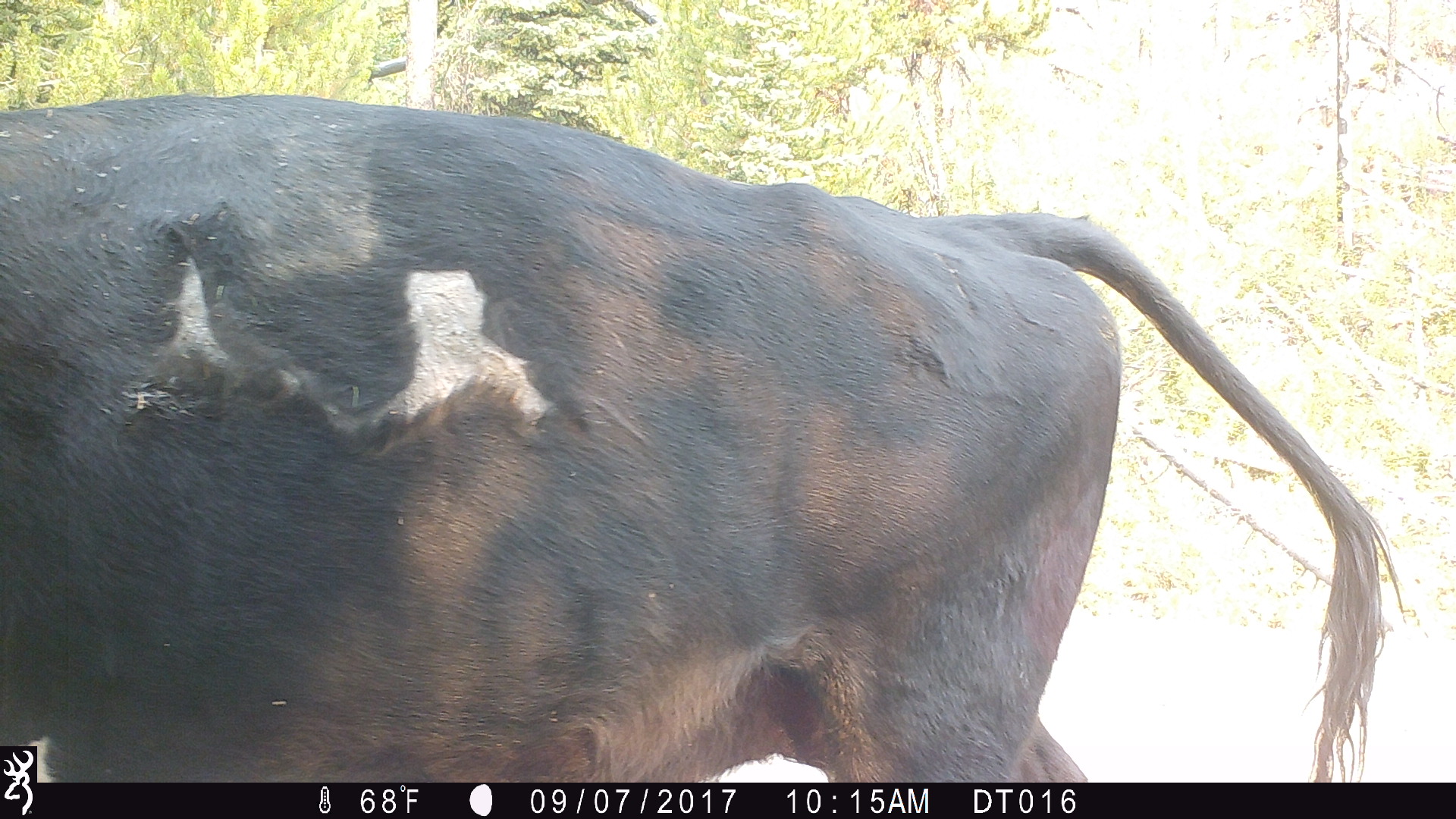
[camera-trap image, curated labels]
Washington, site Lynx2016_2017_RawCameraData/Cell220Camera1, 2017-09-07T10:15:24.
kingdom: Animalia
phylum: Chordata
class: Mammalia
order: Artiodactyla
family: Bovidae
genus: Bos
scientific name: Bos taurus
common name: domestic cattle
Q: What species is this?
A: Domestic cattle (Bos taurus).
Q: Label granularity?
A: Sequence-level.